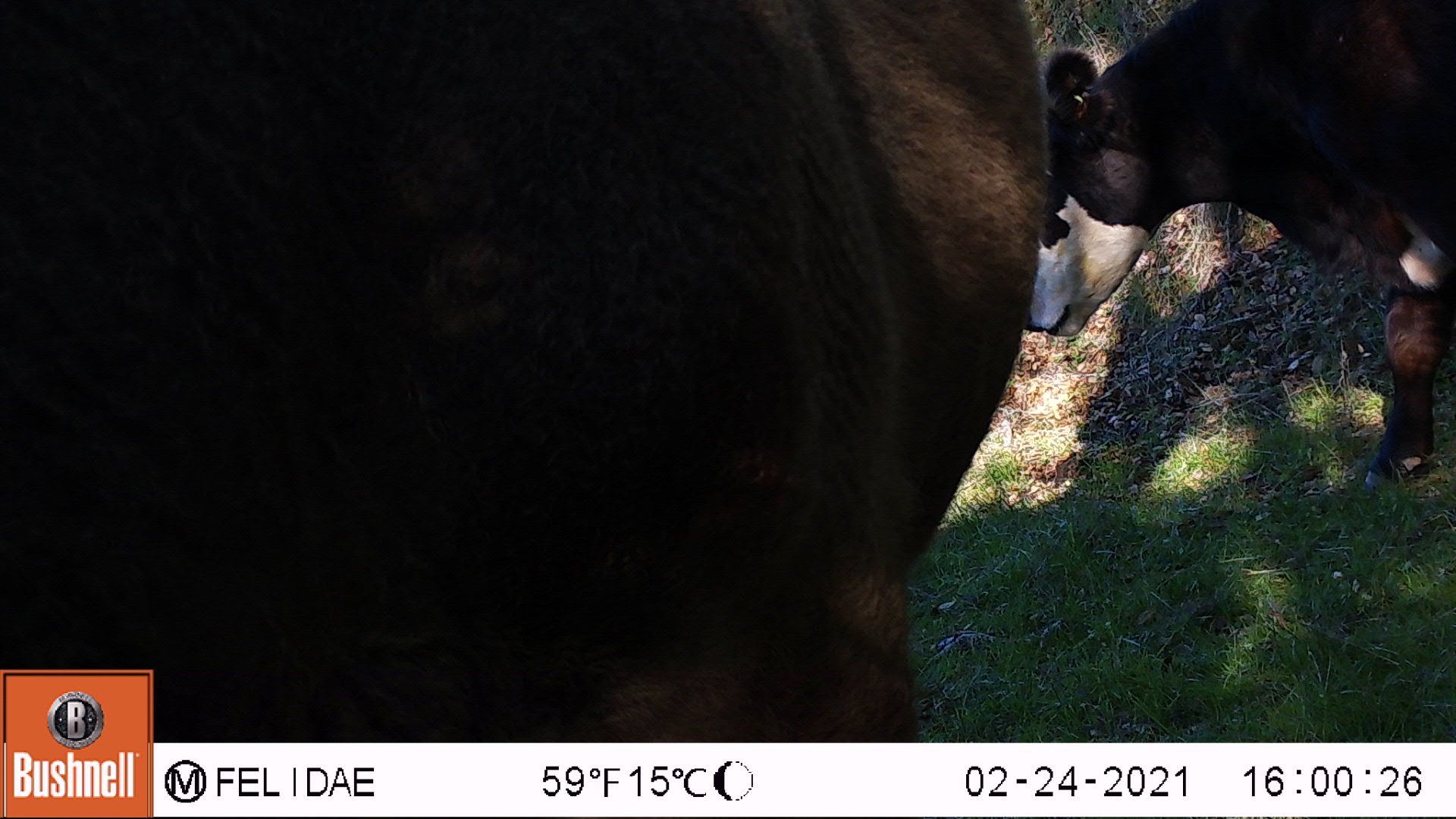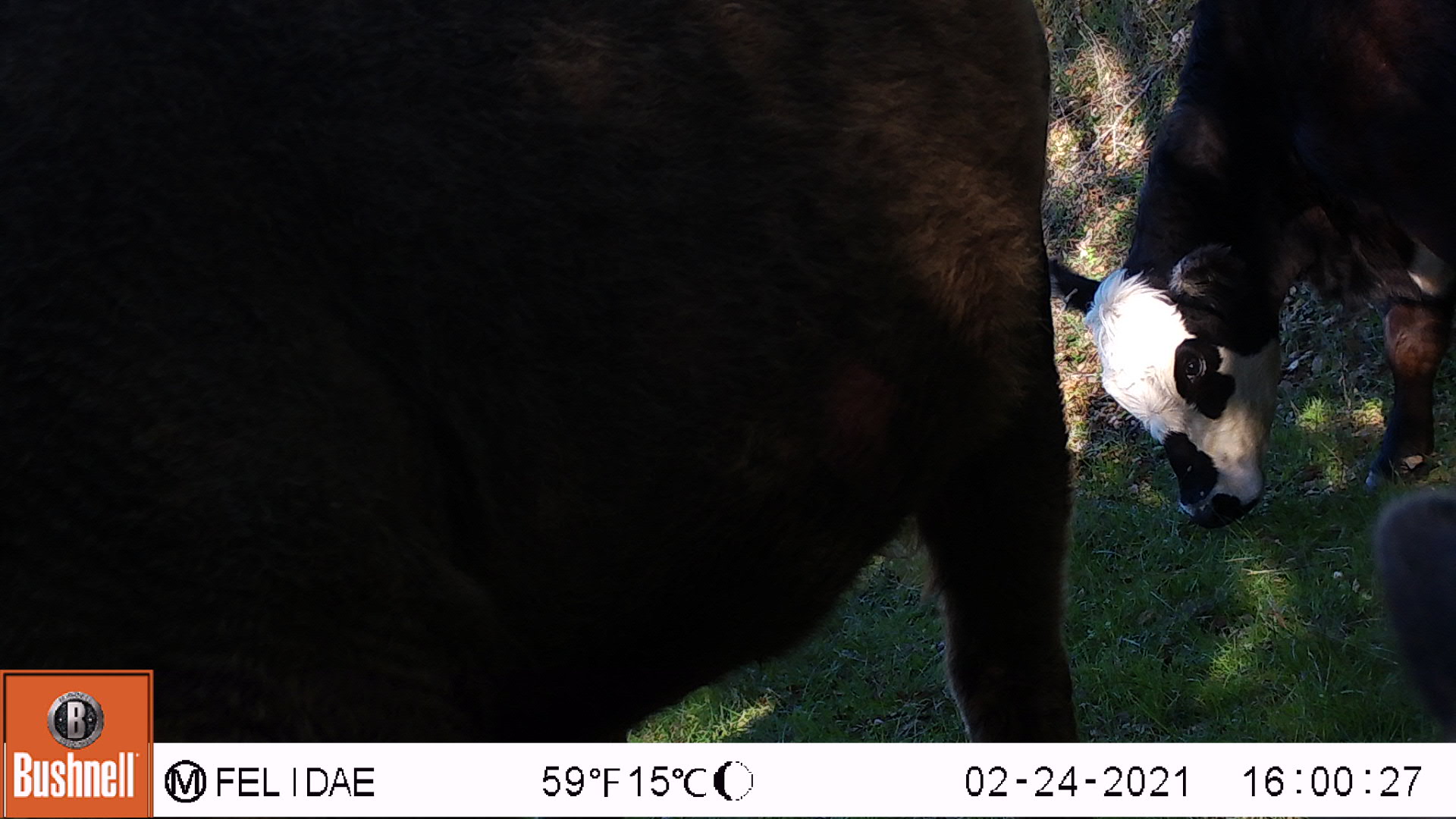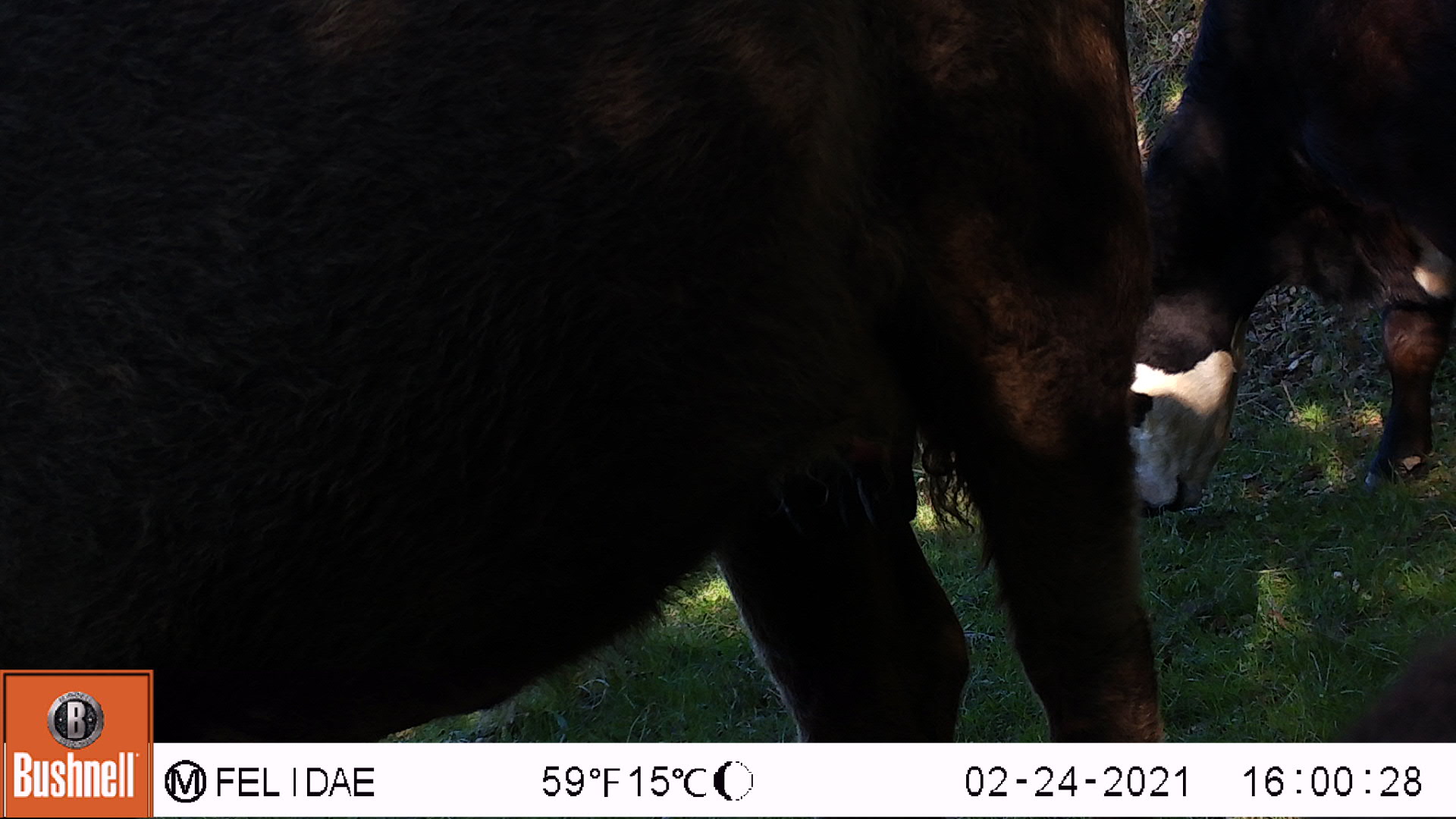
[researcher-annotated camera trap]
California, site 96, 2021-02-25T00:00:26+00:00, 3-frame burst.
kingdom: Animalia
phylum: Chordata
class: Mammalia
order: Artiodactyla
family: Bovidae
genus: Bos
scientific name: Bos taurus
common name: domestic cattle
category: cattle